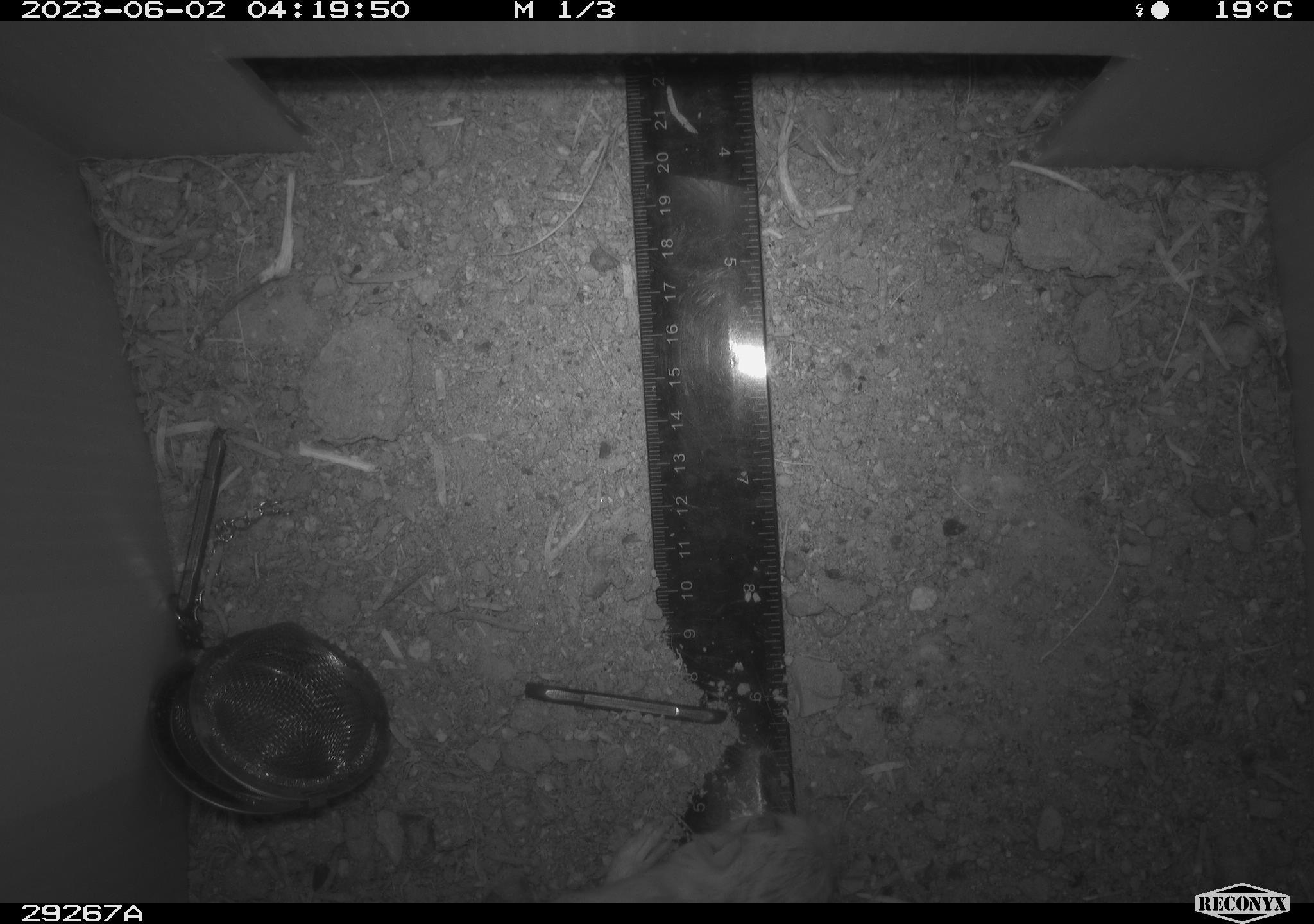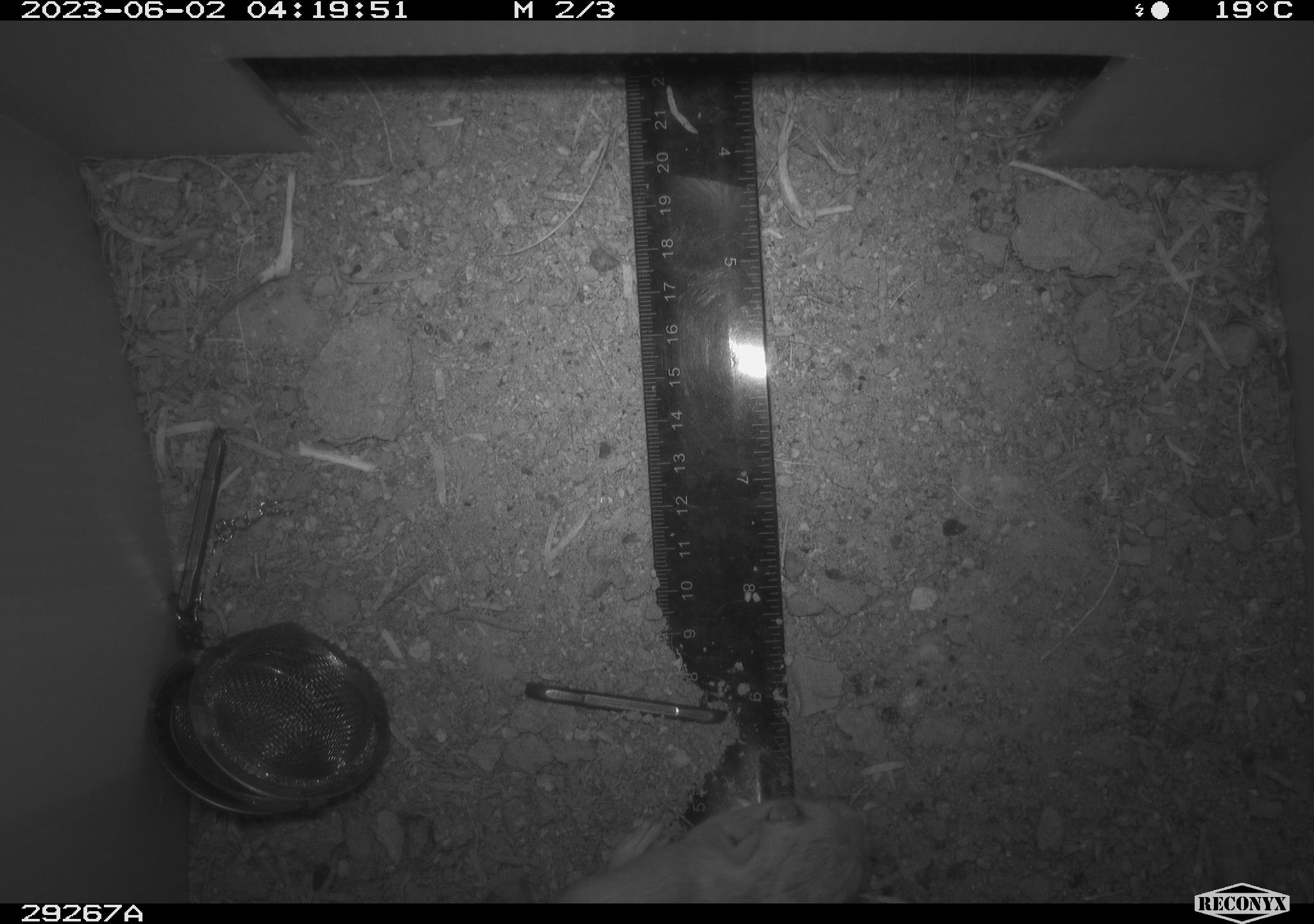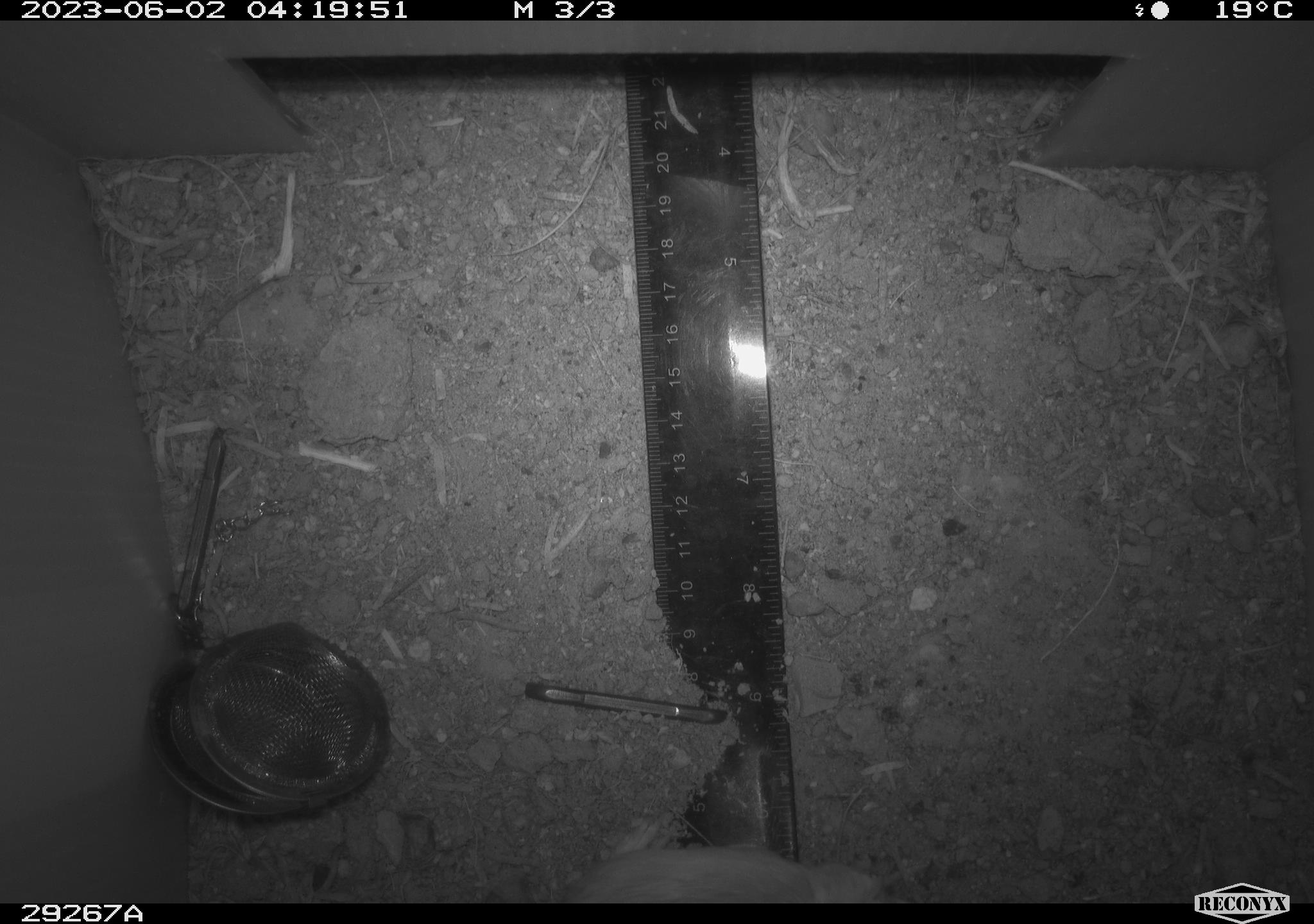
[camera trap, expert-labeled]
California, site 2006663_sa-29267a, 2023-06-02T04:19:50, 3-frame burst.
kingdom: Animalia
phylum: Chordata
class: Mammalia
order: Rodentia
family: Heteromyidae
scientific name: Heteromyidae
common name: kangaroo rats and pocket mice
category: heteromyidae family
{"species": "heteromyidae family (kangaroo rats and pocket mice) (Heteromyidae)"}